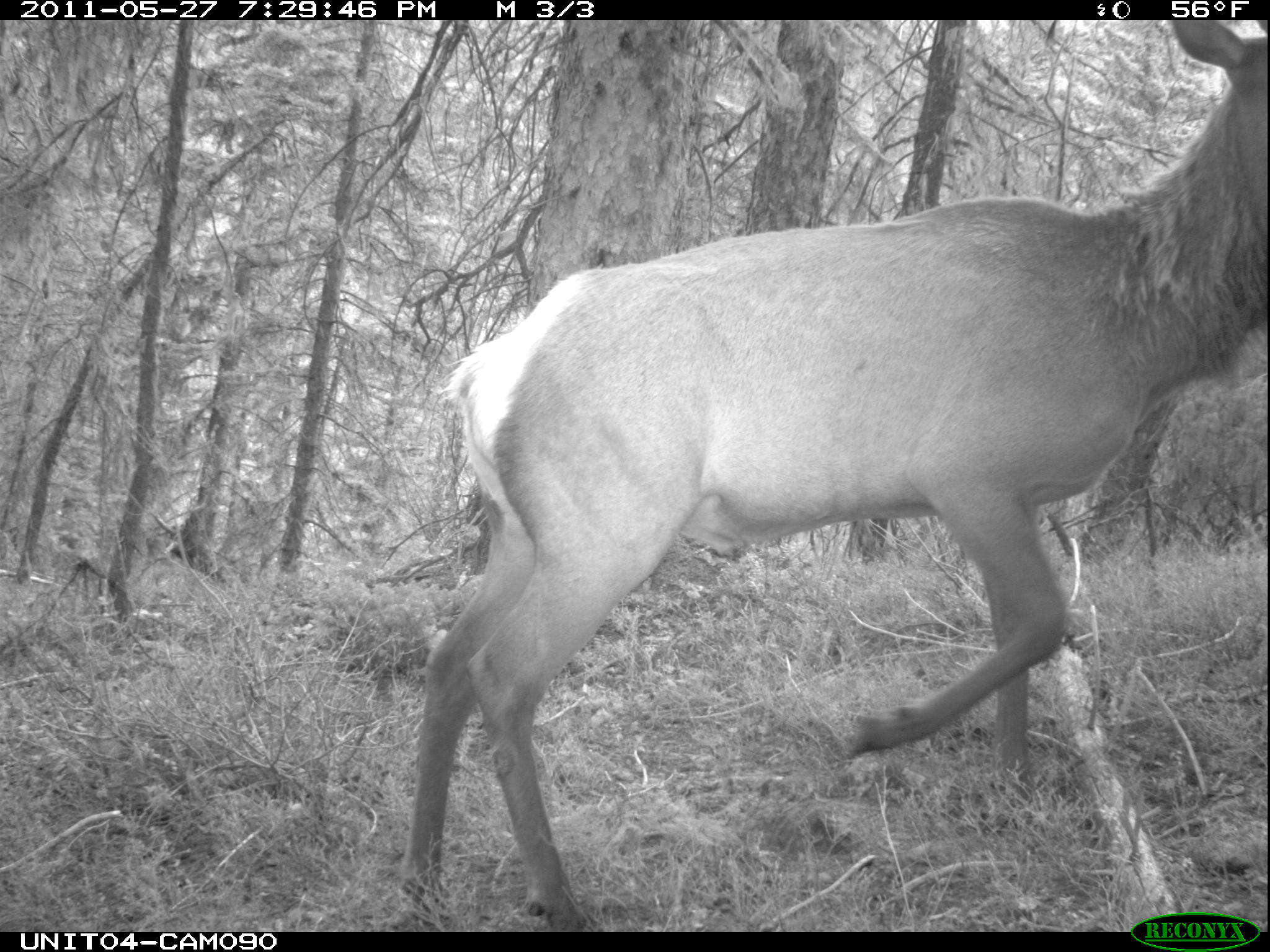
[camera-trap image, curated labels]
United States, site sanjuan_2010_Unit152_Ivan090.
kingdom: Animalia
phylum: Chordata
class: Mammalia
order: Artiodactyla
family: Cervidae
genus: Cervus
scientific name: Cervus elaphus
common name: red deer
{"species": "Cervus elaphus (red deer)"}